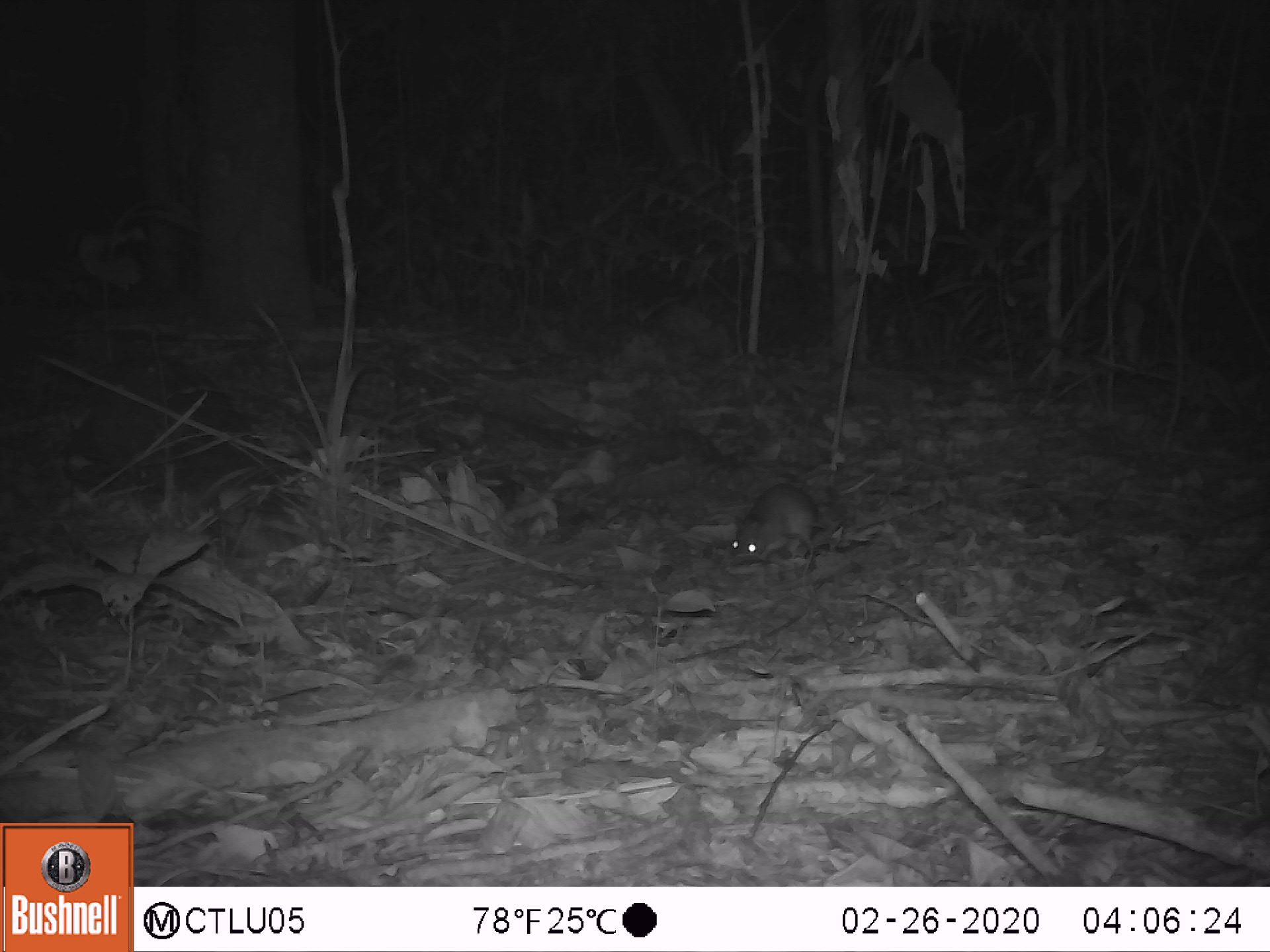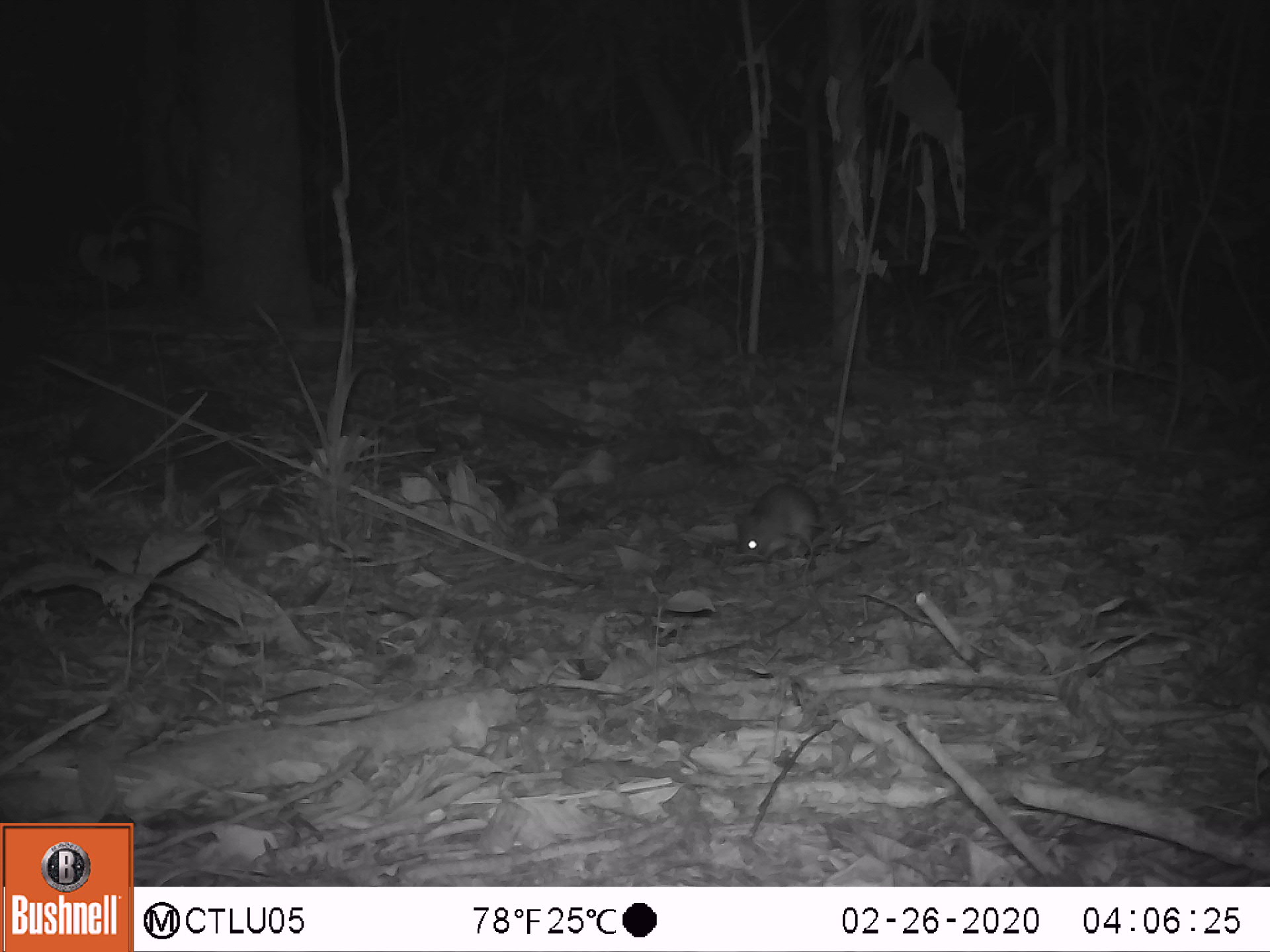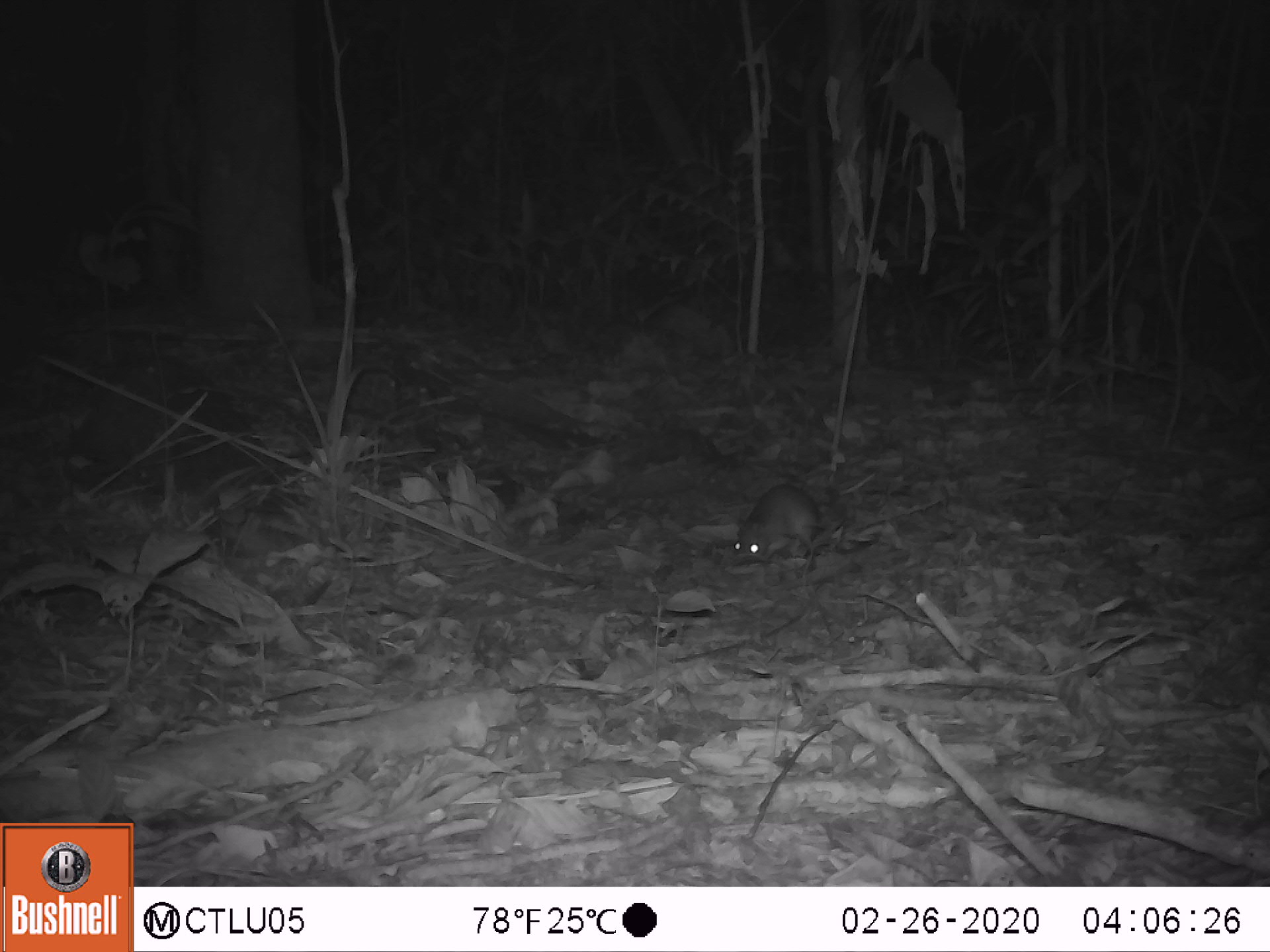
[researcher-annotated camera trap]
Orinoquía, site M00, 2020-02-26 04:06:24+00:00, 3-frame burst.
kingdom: Animalia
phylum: Chordata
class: Mammalia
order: Rodentia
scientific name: Rodentia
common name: rodent